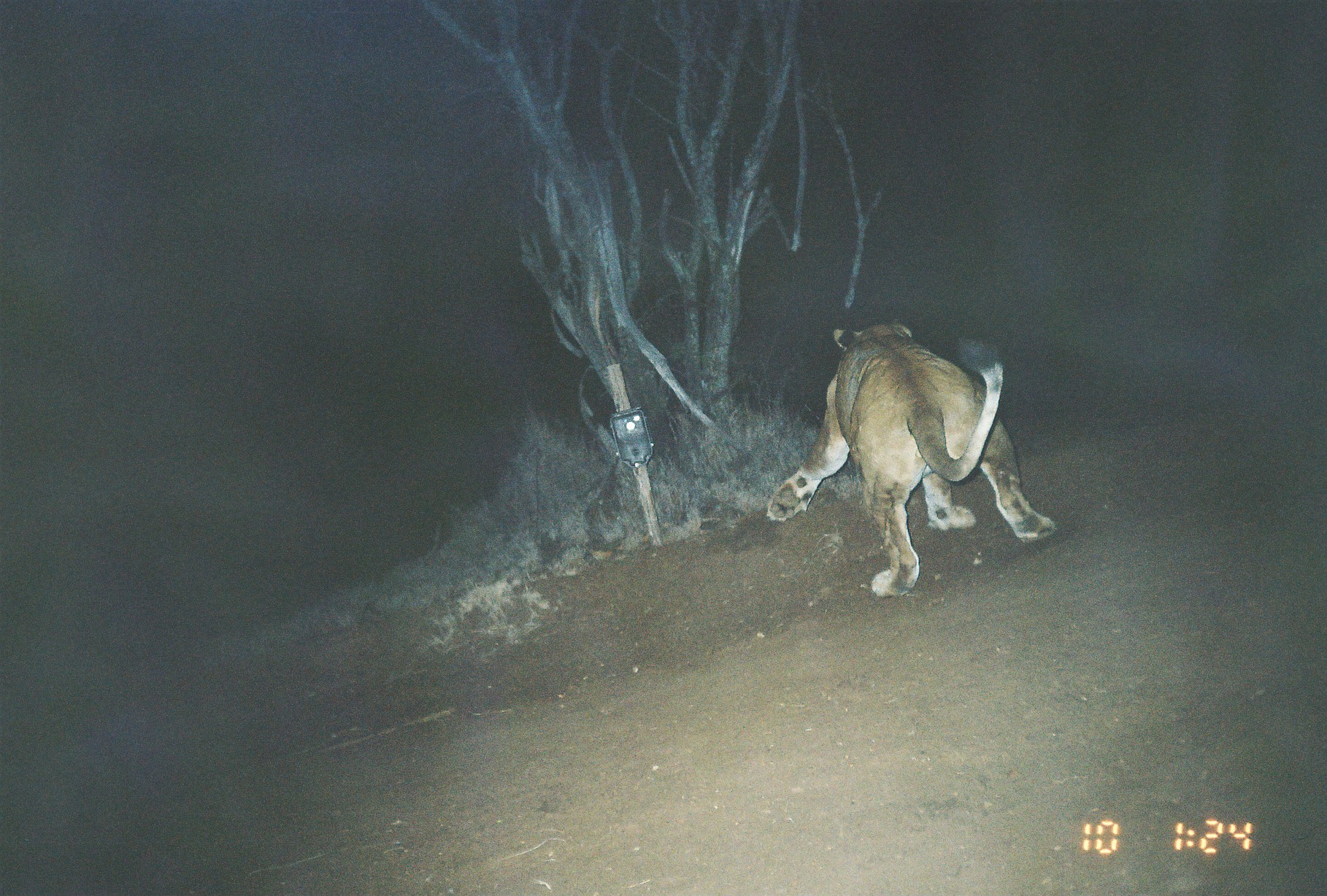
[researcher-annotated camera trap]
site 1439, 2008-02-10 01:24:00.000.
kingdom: Animalia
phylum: Chordata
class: Mammalia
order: Carnivora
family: Felidae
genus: Panthera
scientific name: Panthera leo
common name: lion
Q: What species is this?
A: Panthera leo (lion).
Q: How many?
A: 1.